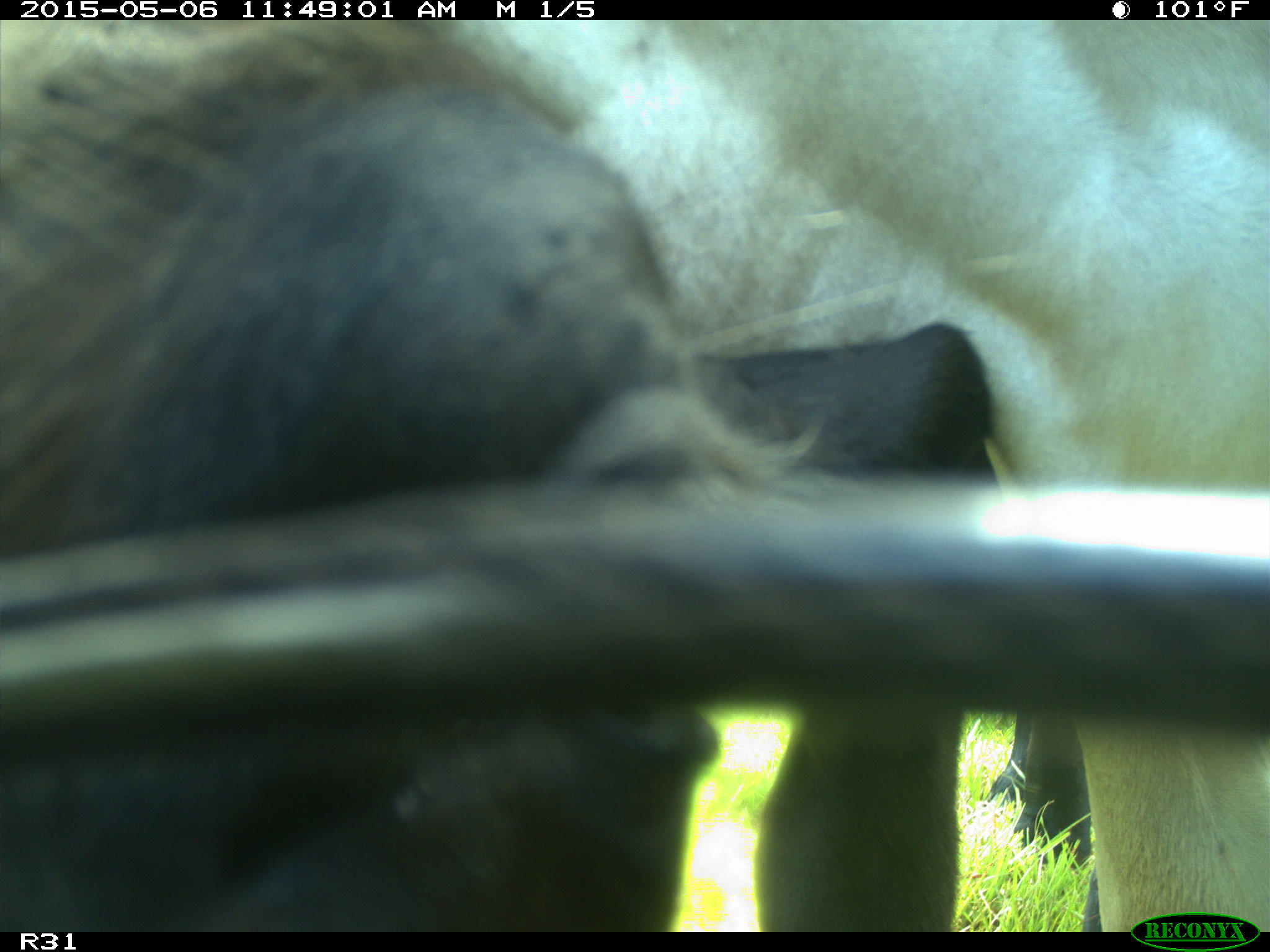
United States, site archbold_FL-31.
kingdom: Animalia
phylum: Chordata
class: Mammalia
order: Artiodactyla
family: Bovidae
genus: Bos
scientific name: Bos taurus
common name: domestic cow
Bos taurus (domestic cow).